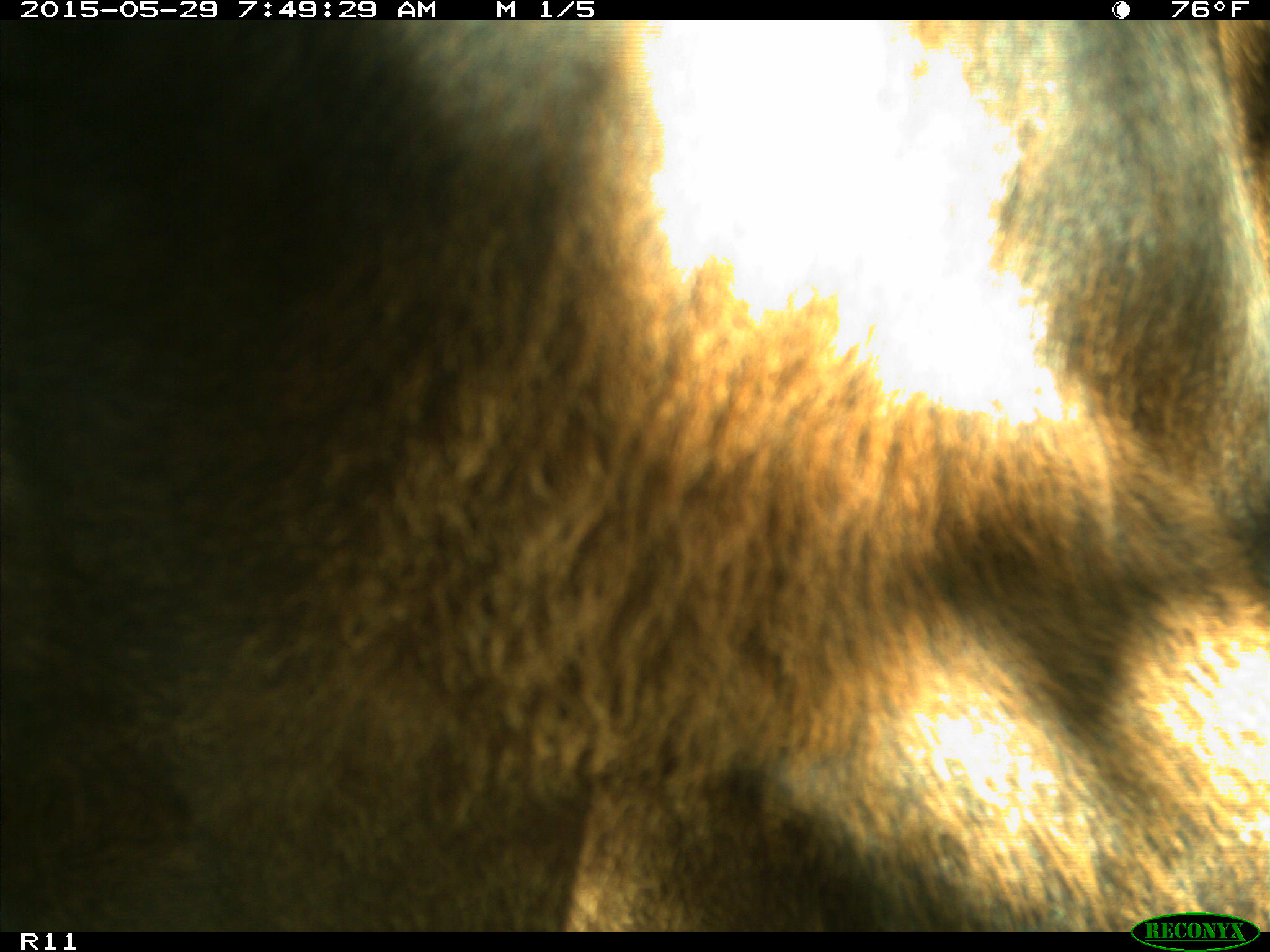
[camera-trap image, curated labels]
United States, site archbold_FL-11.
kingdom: Animalia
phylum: Chordata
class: Mammalia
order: Artiodactyla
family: Bovidae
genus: Bos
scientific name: Bos taurus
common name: domestic cow